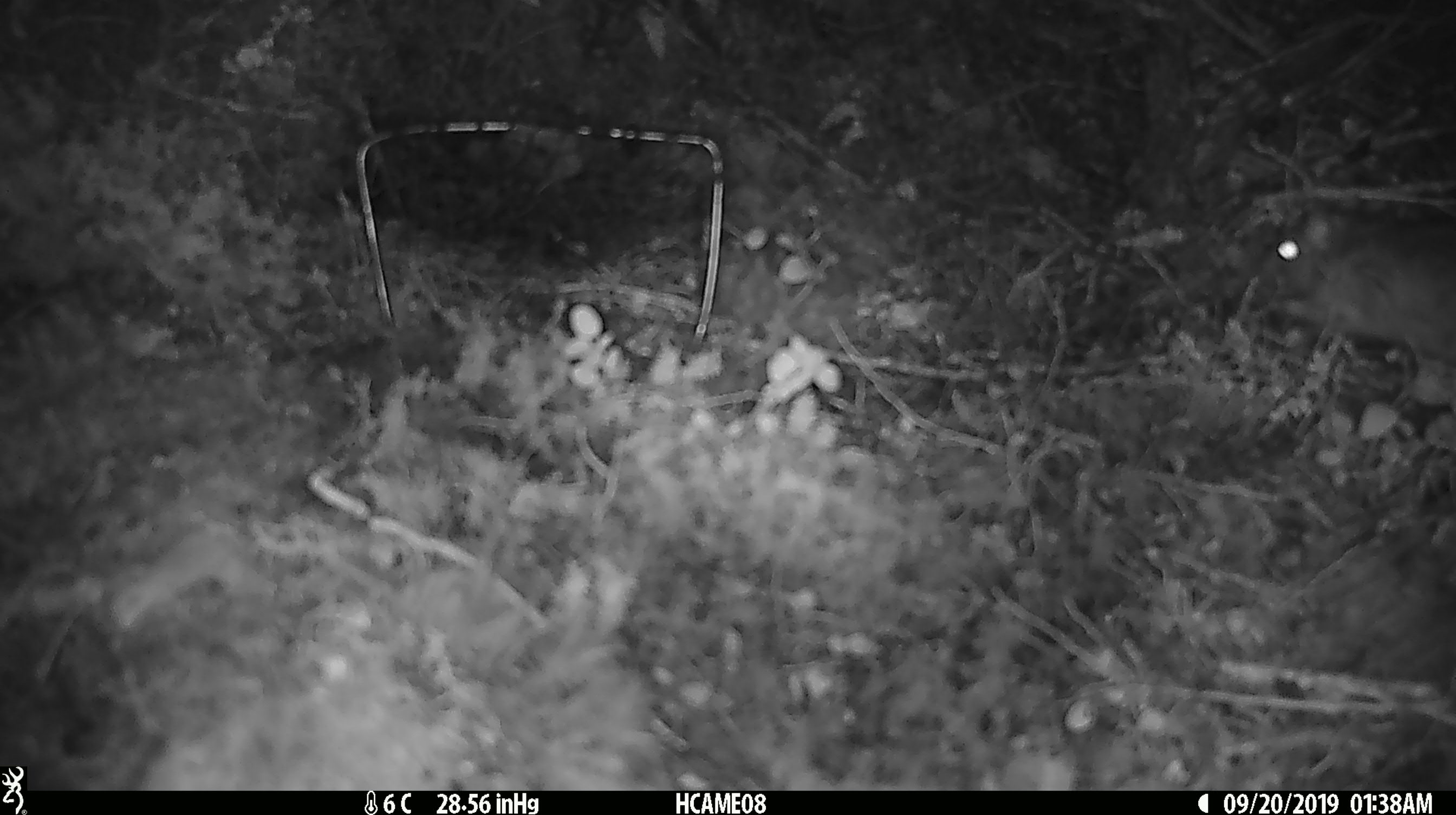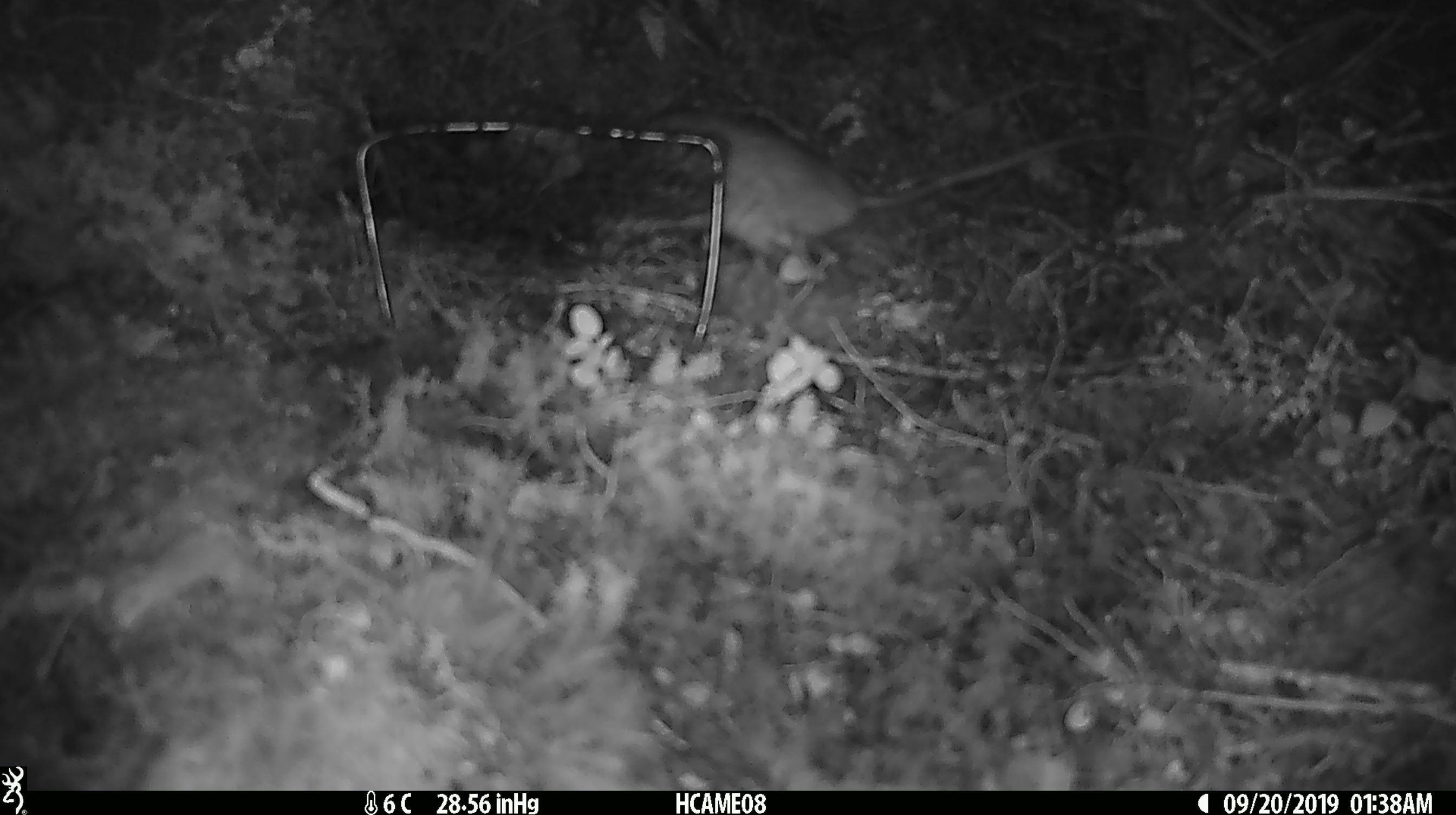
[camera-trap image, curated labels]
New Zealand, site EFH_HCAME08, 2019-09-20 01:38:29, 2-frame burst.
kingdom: Animalia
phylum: Chordata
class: Mammalia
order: Rodentia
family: Muridae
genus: Rattus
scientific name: Rattus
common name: rat